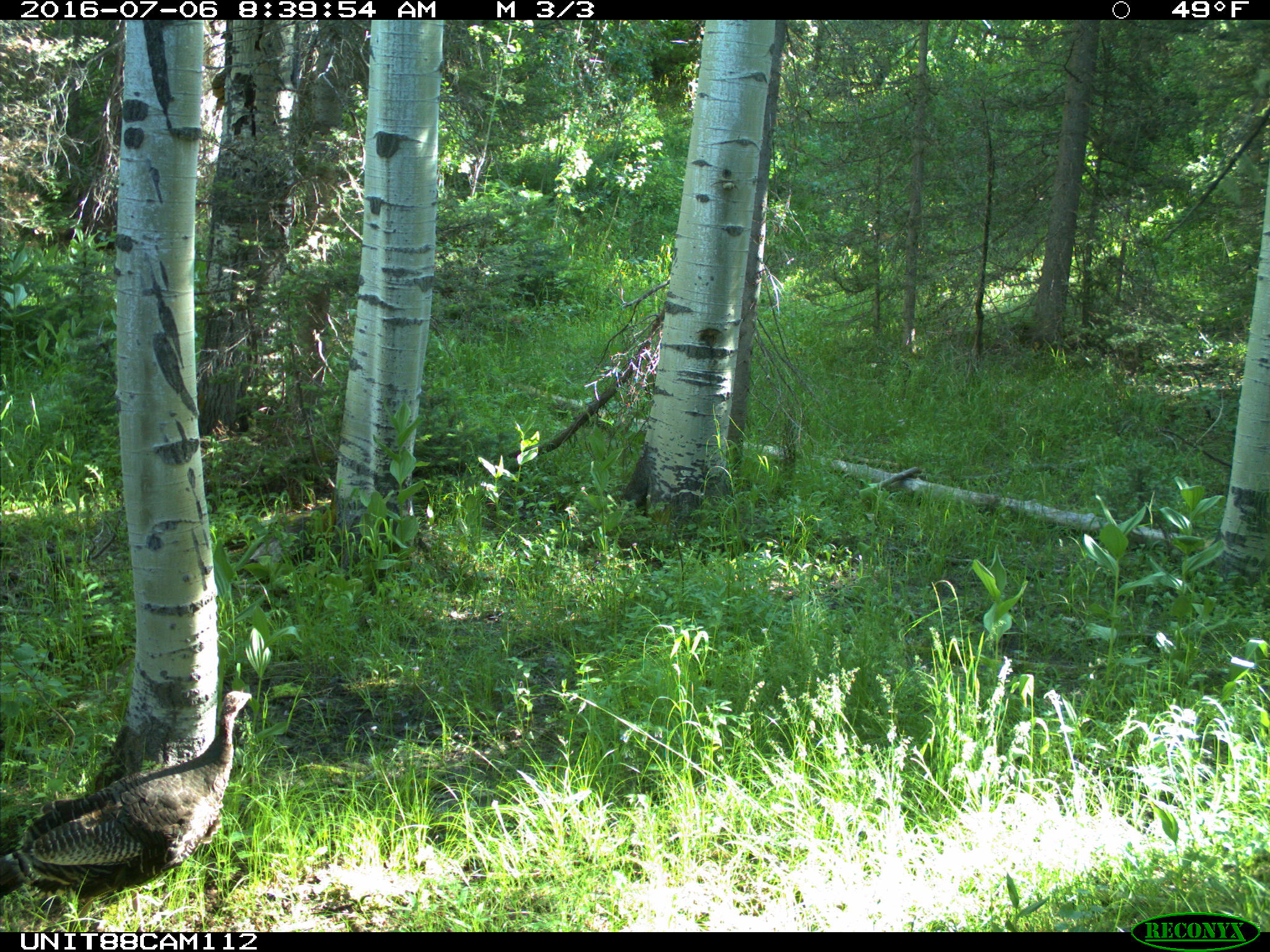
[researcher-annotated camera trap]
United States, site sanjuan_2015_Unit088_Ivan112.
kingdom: Animalia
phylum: Chordata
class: Aves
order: Galliformes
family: Phasianidae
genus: Meleagris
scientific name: Meleagris gallopavo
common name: wild turkey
Meleagris gallopavo (wild turkey).